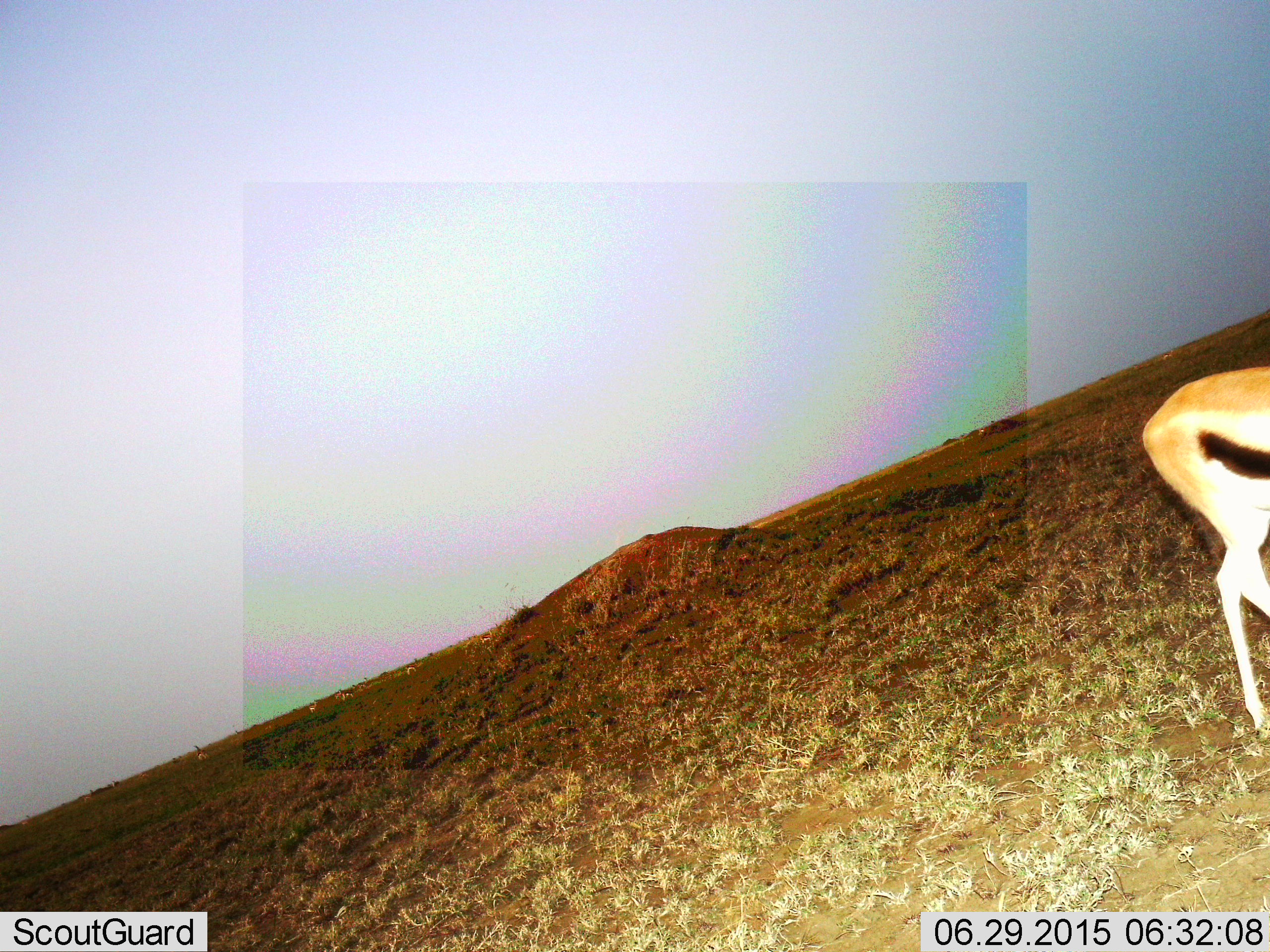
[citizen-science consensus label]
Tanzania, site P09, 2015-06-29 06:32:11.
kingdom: Animalia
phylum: Chordata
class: Mammalia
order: Artiodactyla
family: Bovidae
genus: Eudorcas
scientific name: Eudorcas thomsonii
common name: thomson's gazelle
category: gazellethomsons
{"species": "gazellethomsons (thomson's gazelle) (Eudorcas thomsonii)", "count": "1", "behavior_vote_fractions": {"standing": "60%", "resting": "10%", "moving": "50%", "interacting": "0%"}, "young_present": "0%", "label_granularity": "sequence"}